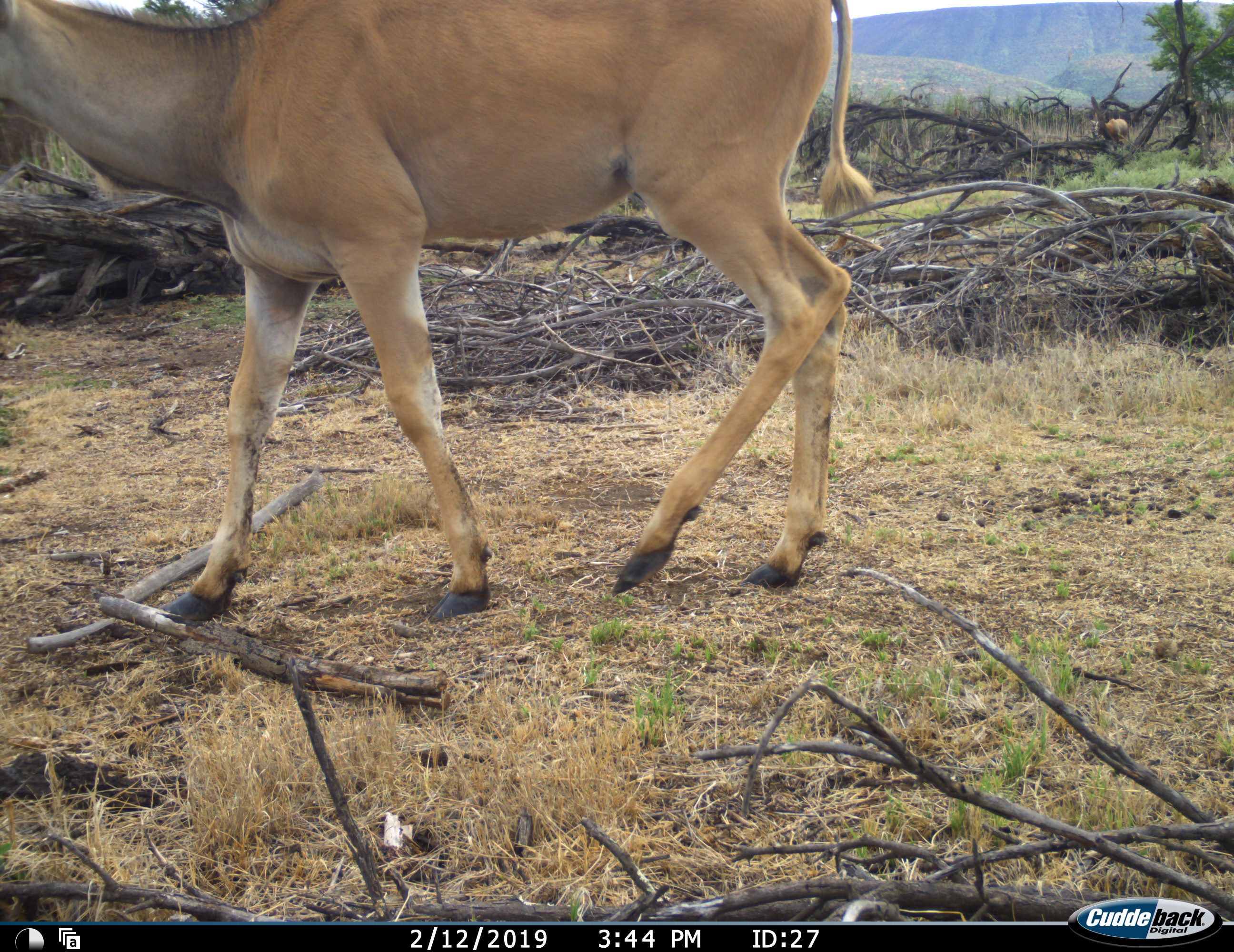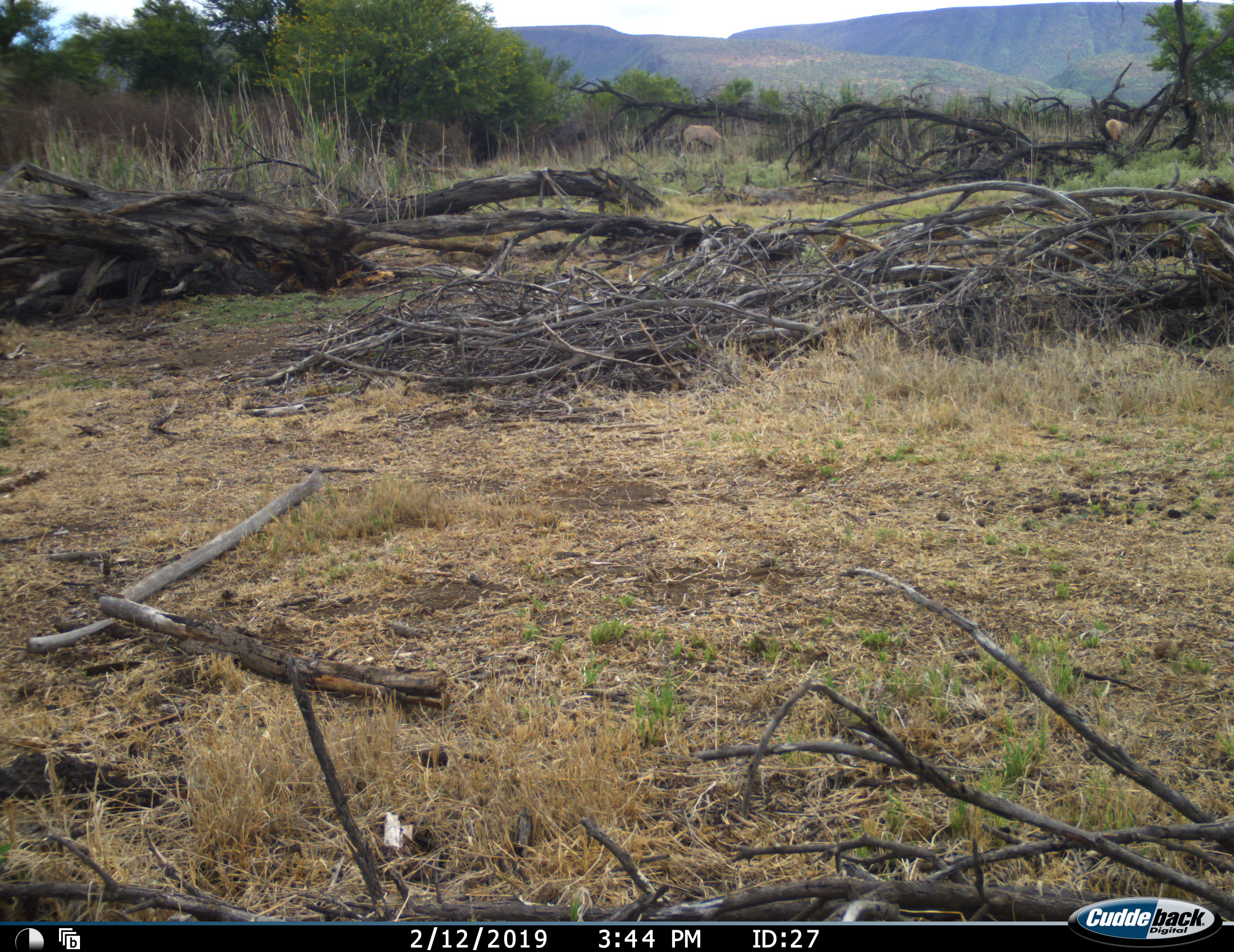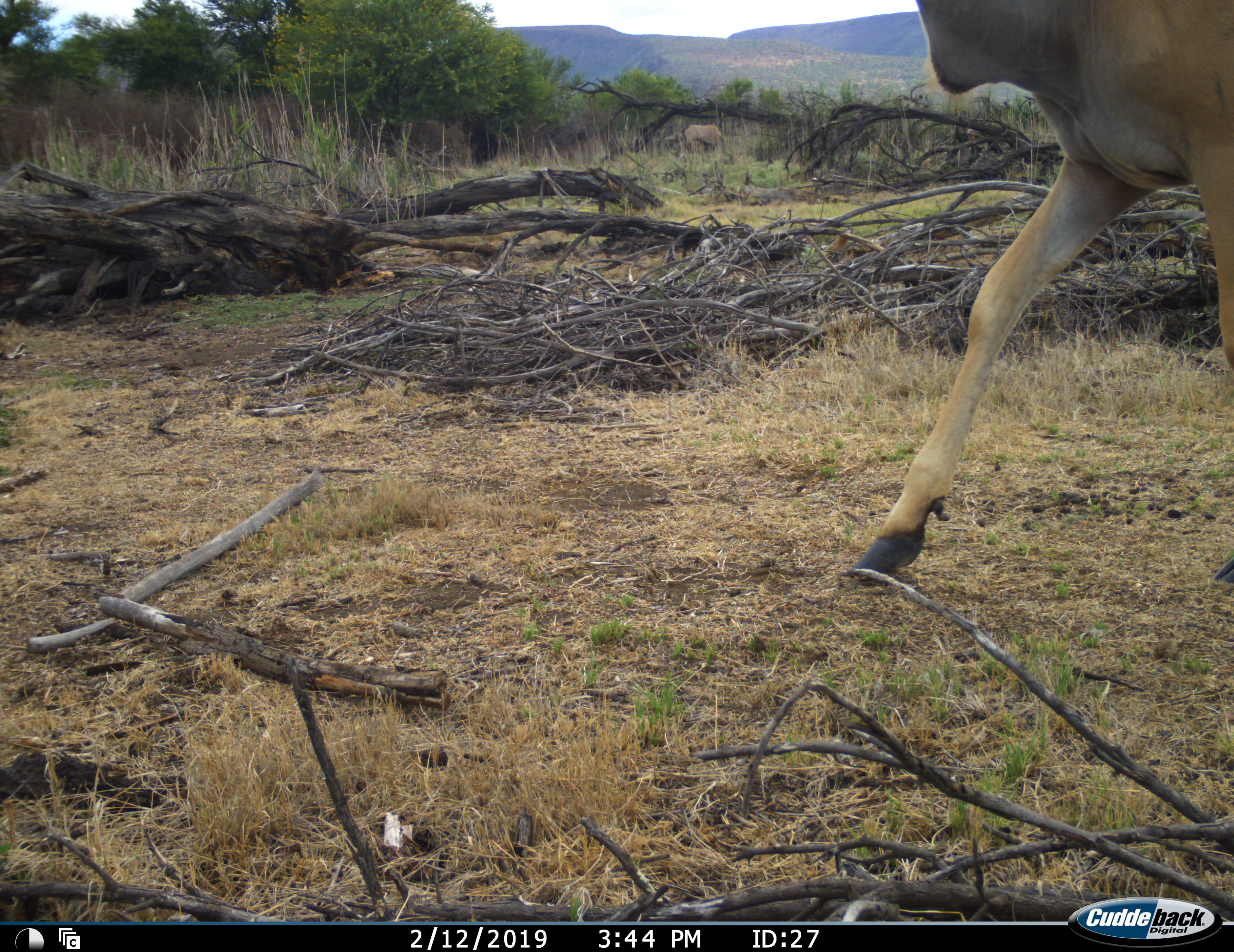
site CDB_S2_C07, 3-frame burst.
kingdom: Animalia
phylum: Chordata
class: Mammalia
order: Artiodactyla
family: Bovidae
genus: Tragelaphus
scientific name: Tragelaphus oryx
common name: eland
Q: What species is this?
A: Eland (Tragelaphus oryx).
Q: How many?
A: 3.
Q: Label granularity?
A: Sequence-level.